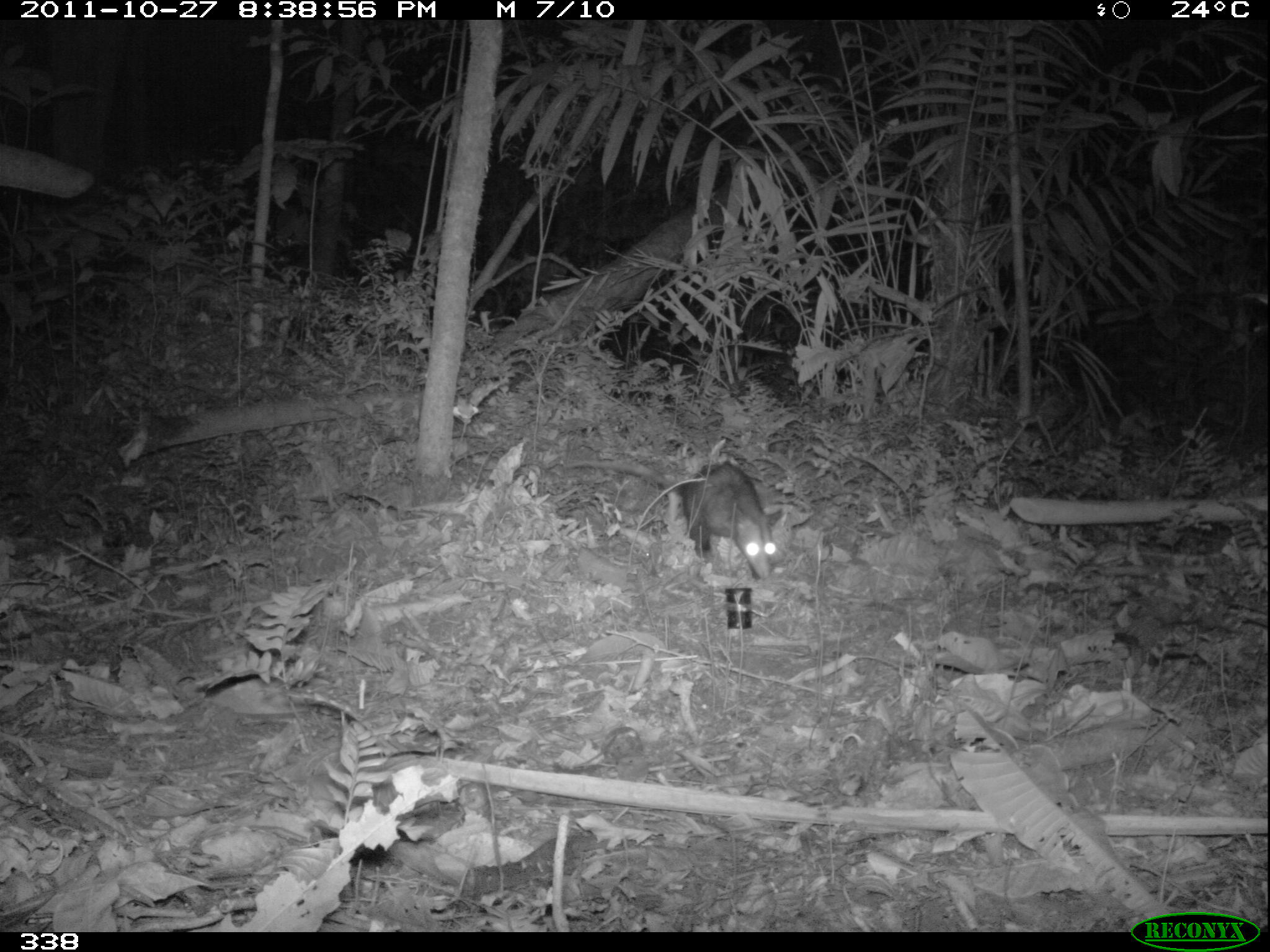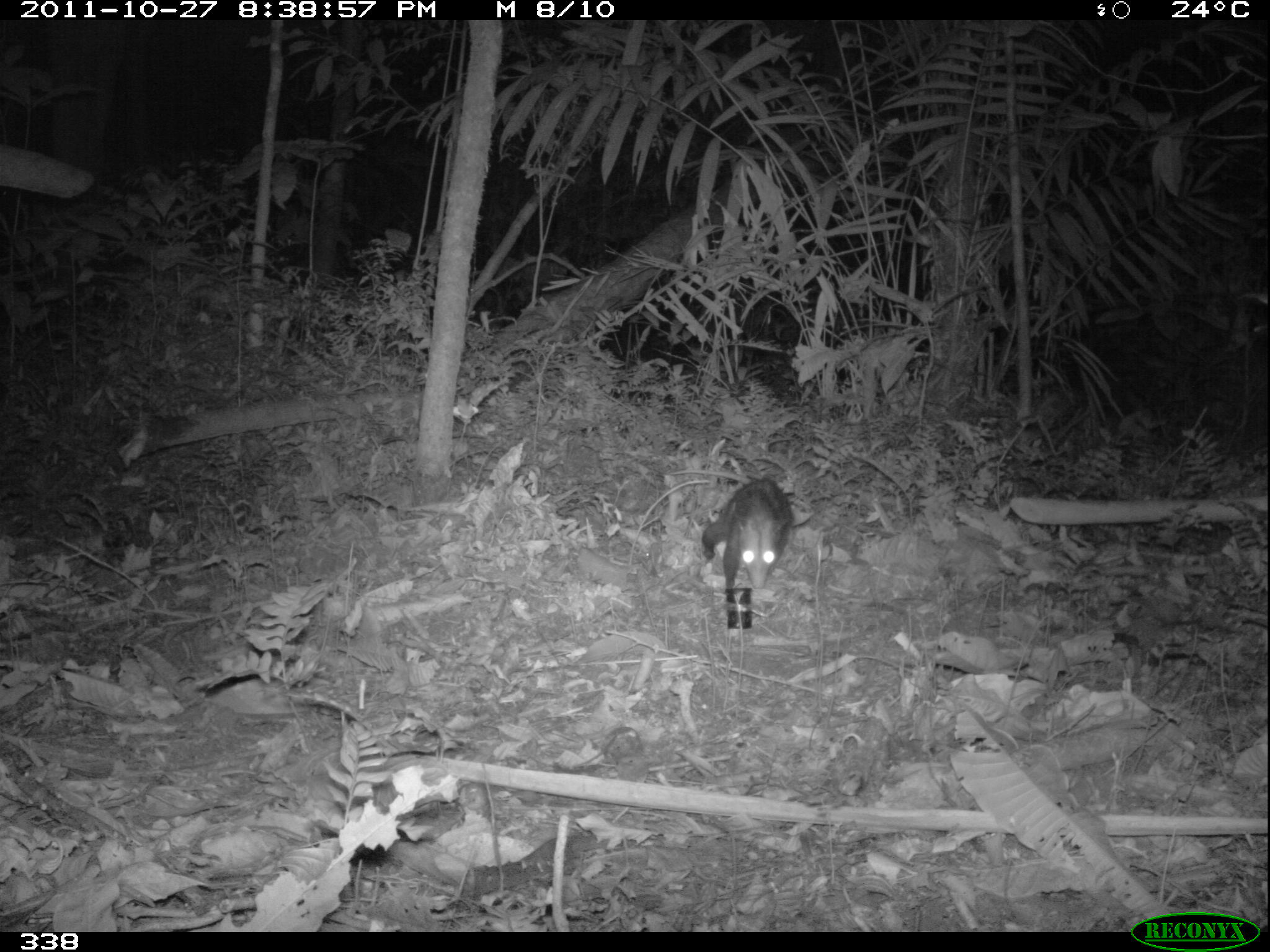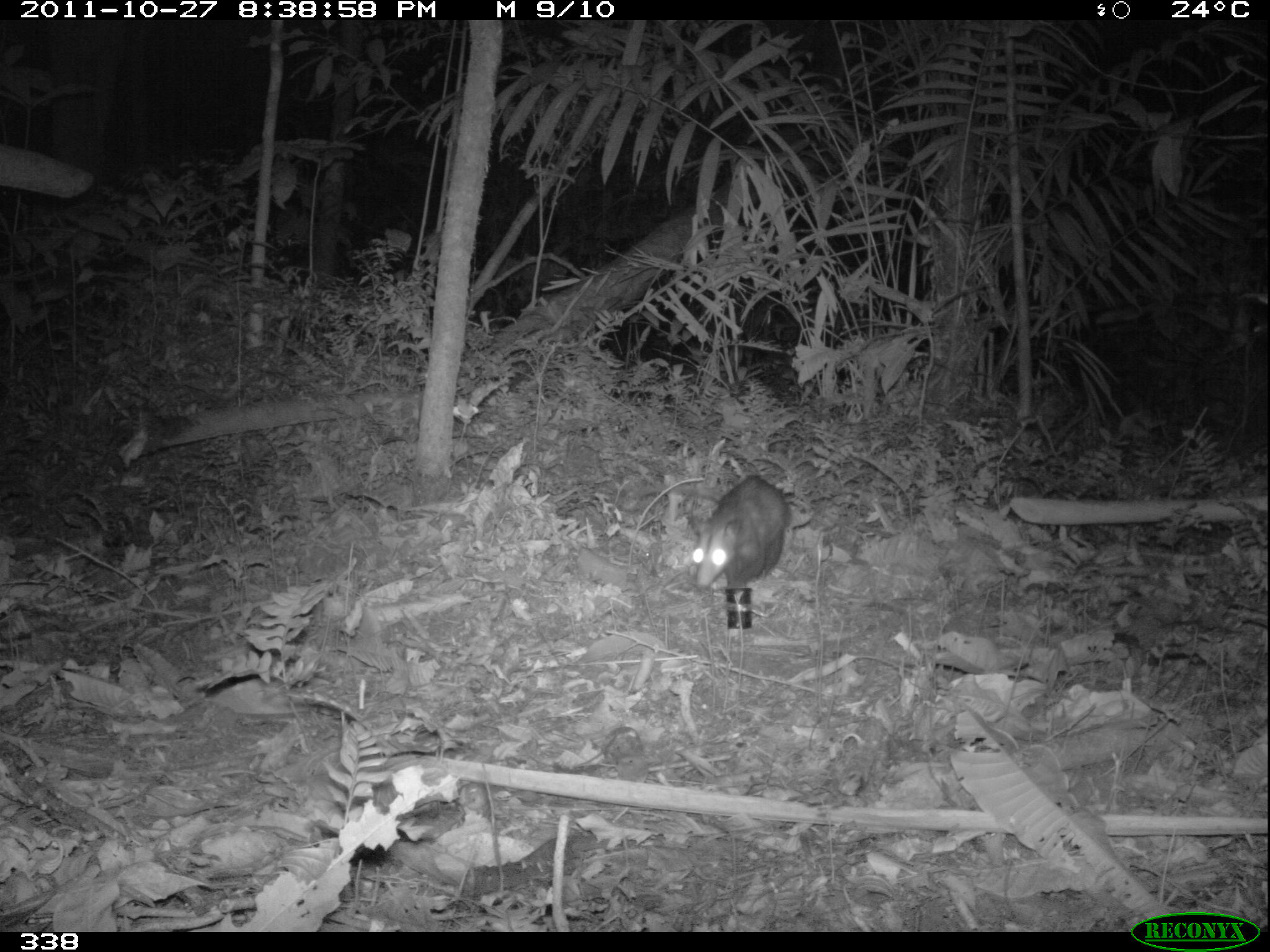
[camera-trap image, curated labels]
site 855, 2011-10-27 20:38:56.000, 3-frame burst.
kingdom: Animalia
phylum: Chordata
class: Mammalia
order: Didelphimorphia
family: Didelphidae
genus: Didelphis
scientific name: Didelphis marsupialis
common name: southern opossum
Didelphis marsupialis (southern opossum).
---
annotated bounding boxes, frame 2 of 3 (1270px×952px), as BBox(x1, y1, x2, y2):
didelphis marsupialis: BBox(700, 478, 793, 588)